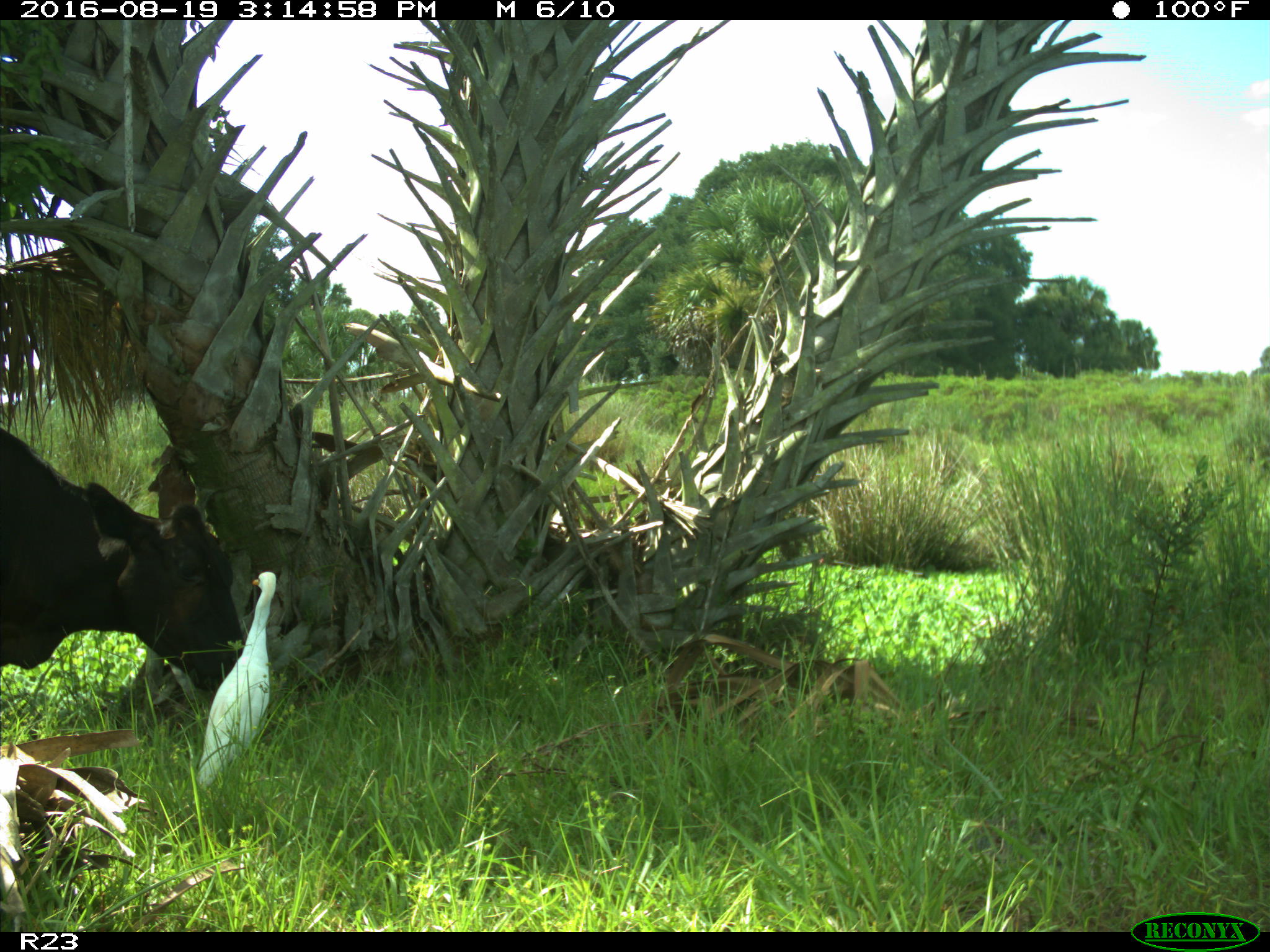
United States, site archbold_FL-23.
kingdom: Animalia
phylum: Chordata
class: Mammalia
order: Artiodactyla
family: Bovidae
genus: Bos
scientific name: Bos taurus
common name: domestic cow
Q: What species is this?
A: Bos taurus (domestic cow).